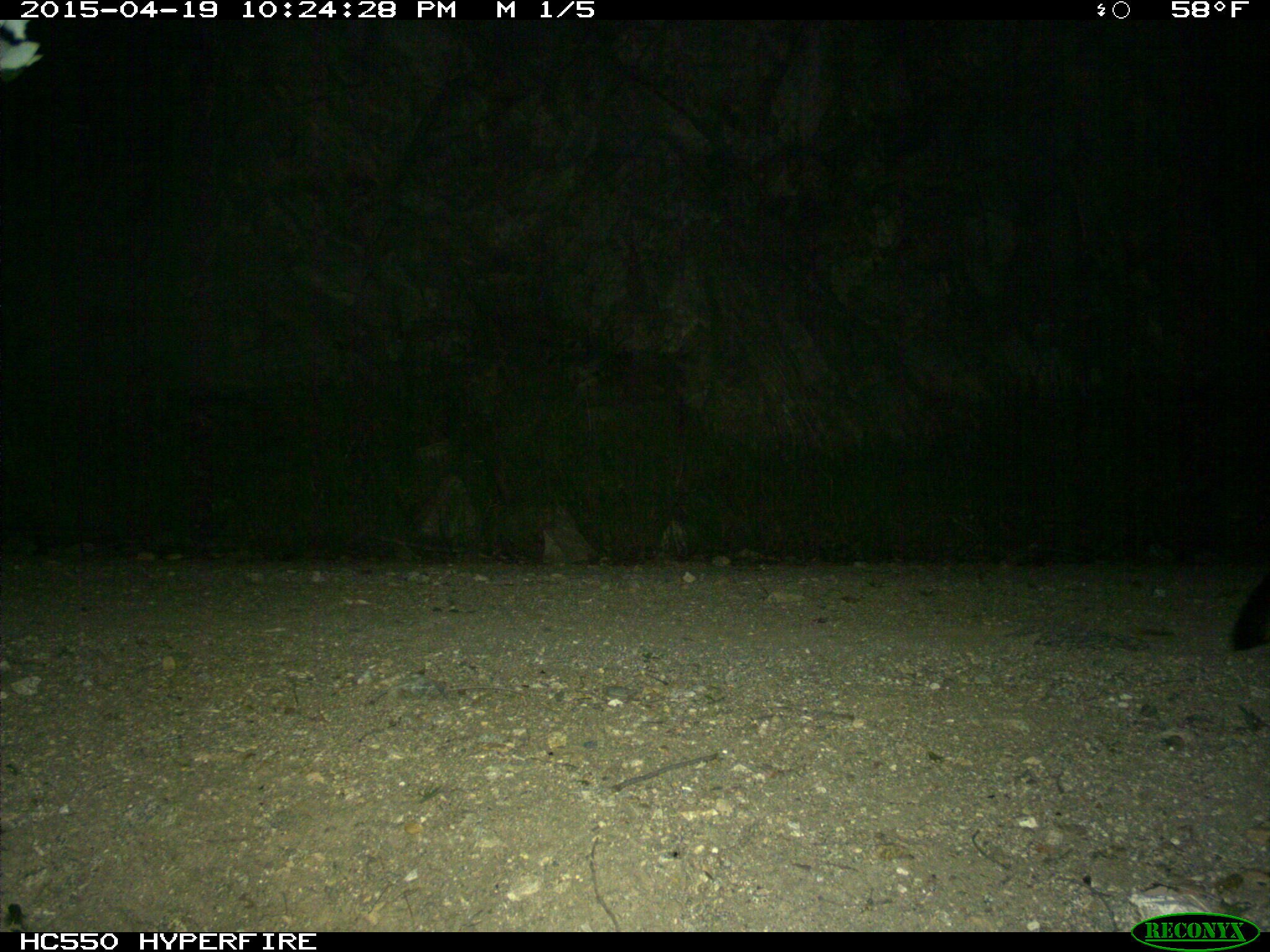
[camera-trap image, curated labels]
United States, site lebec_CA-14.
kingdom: Animalia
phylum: Chordata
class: Mammalia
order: Carnivora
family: Canidae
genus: Urocyon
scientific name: Urocyon cinereoargenteus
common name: gray fox